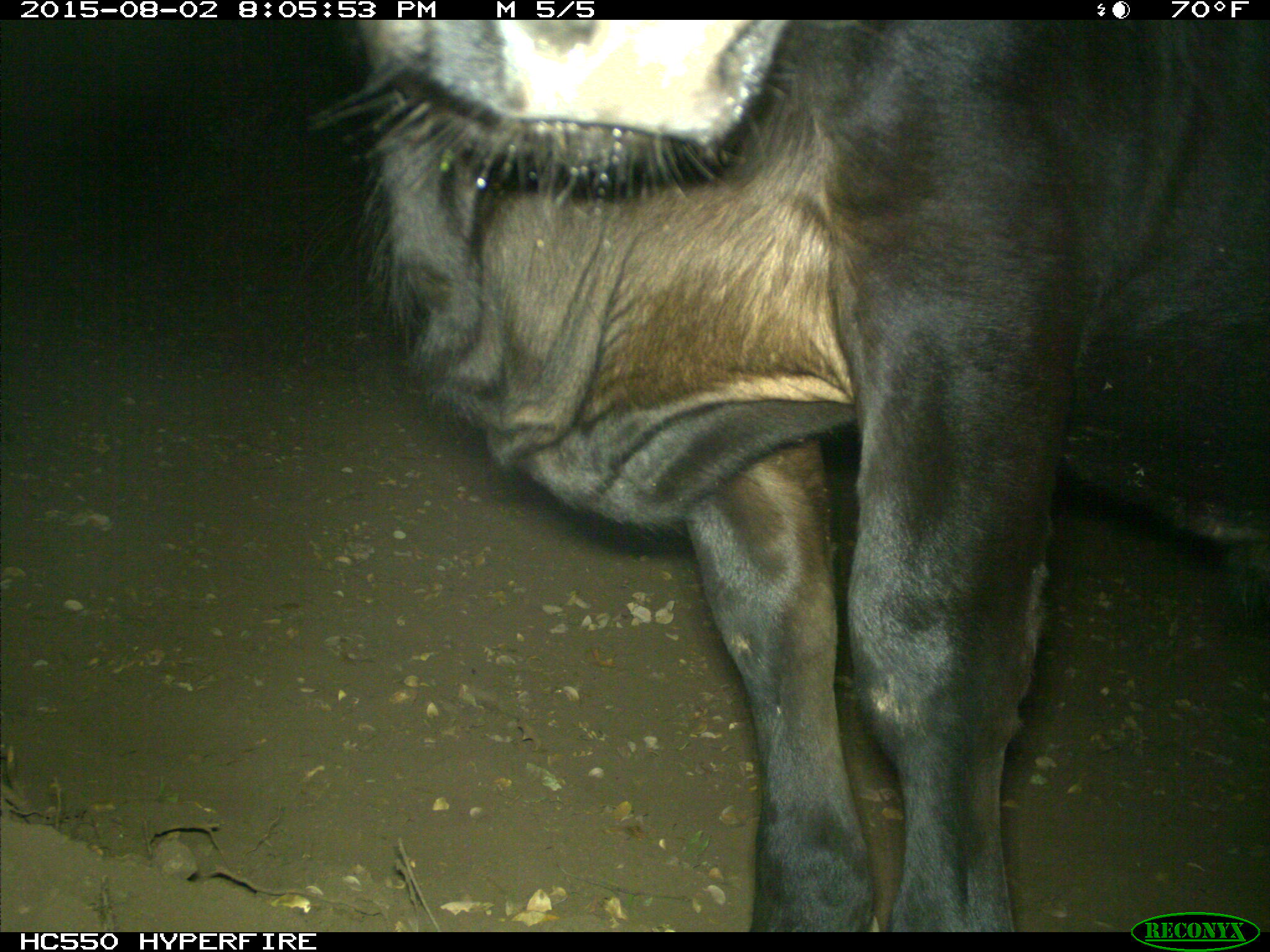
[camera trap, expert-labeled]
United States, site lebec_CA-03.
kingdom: Animalia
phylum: Chordata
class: Mammalia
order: Artiodactyla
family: Bovidae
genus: Bos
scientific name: Bos taurus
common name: domestic cow